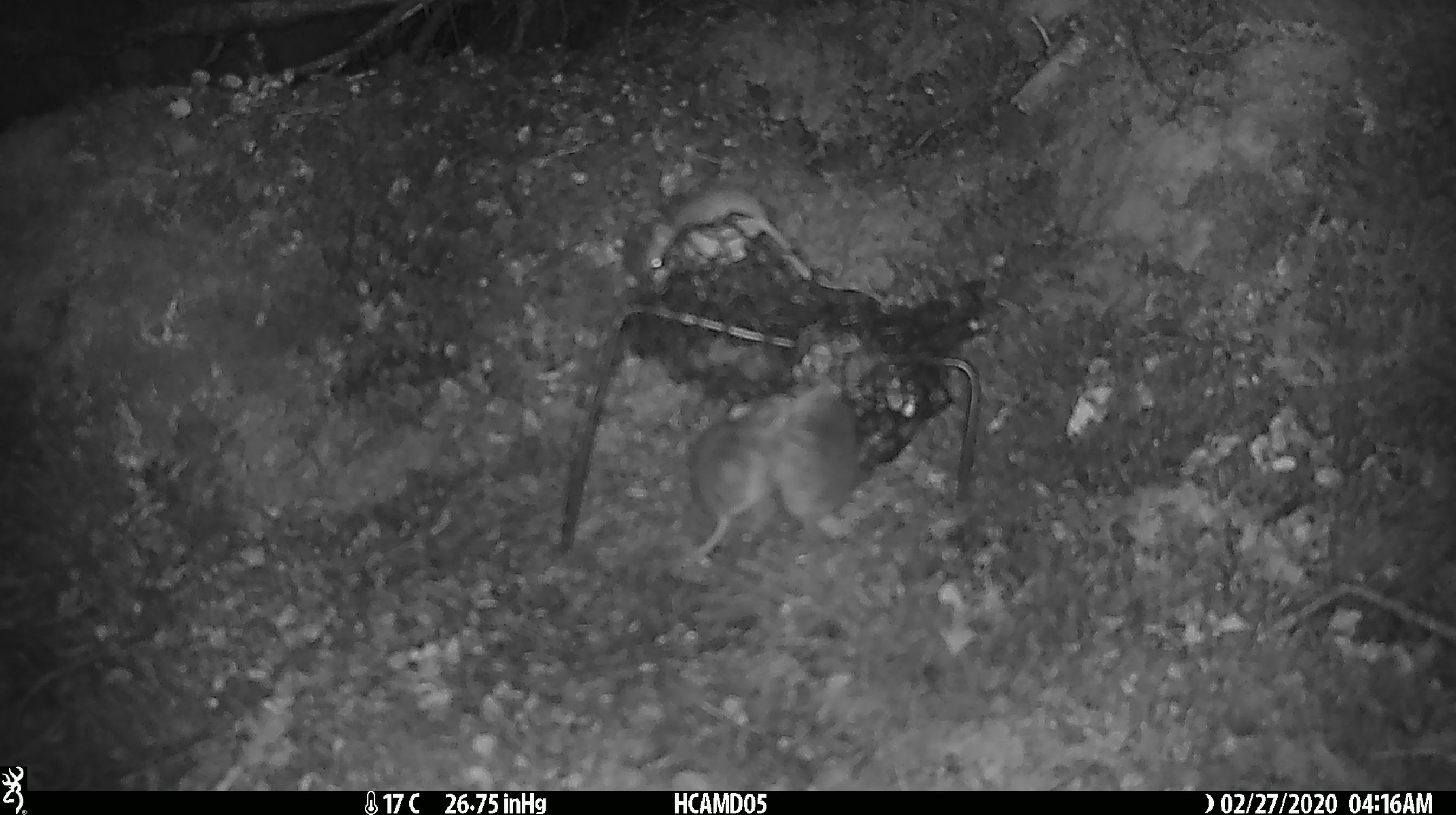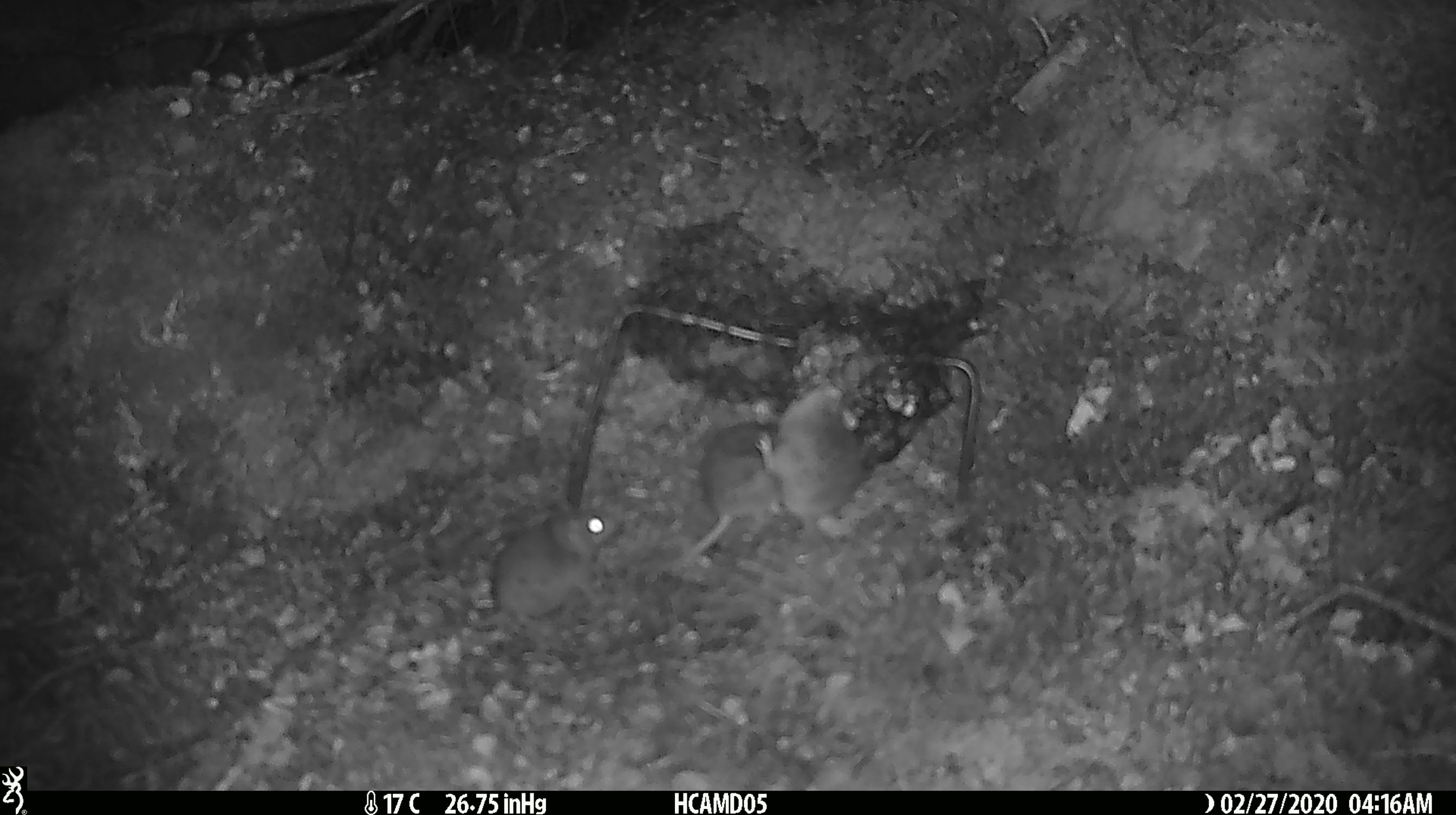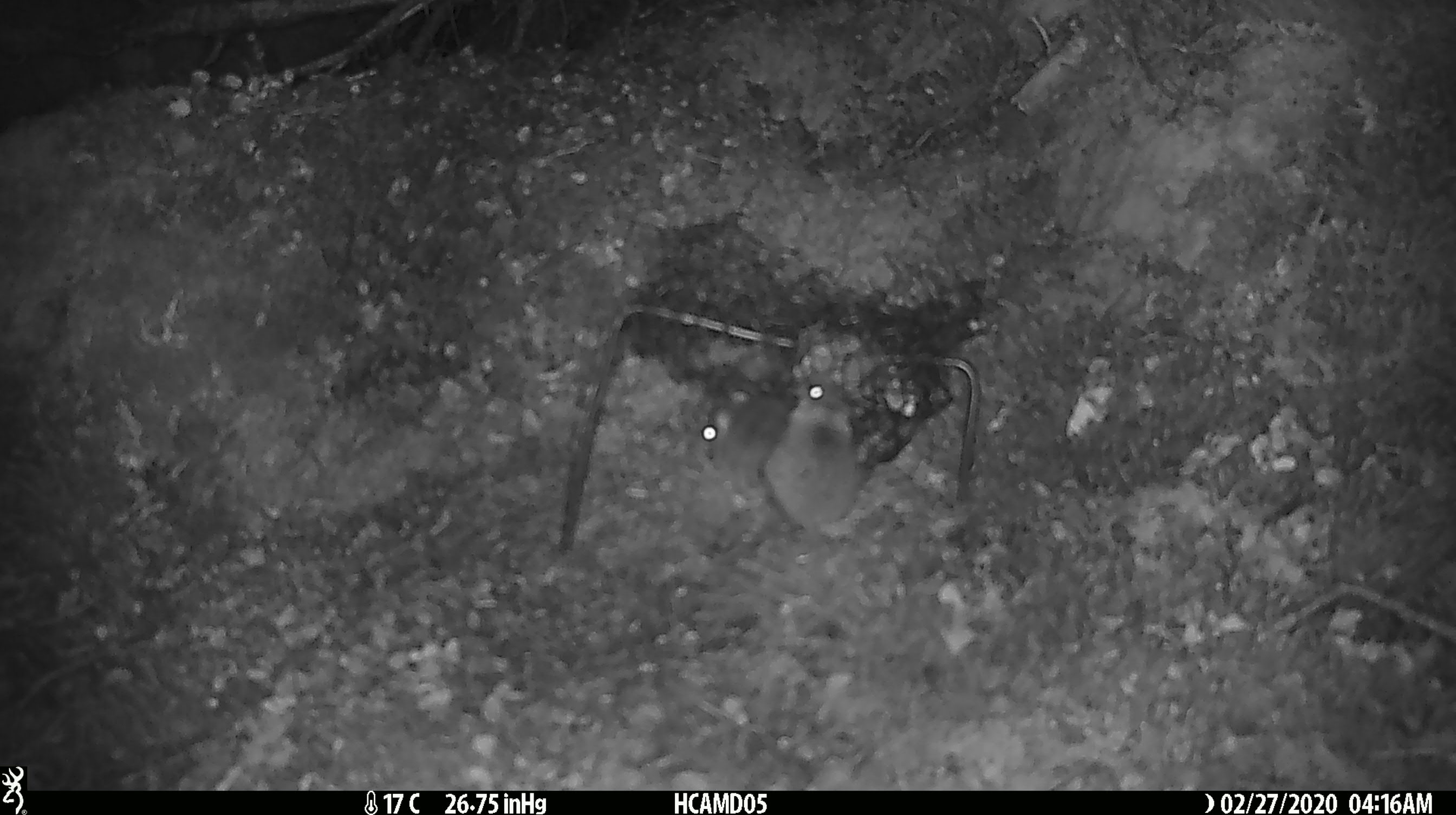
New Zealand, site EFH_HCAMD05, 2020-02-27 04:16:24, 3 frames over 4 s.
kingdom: Animalia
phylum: Chordata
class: Mammalia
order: Rodentia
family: Muridae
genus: Mus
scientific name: Mus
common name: mouse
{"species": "mouse (Mus)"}